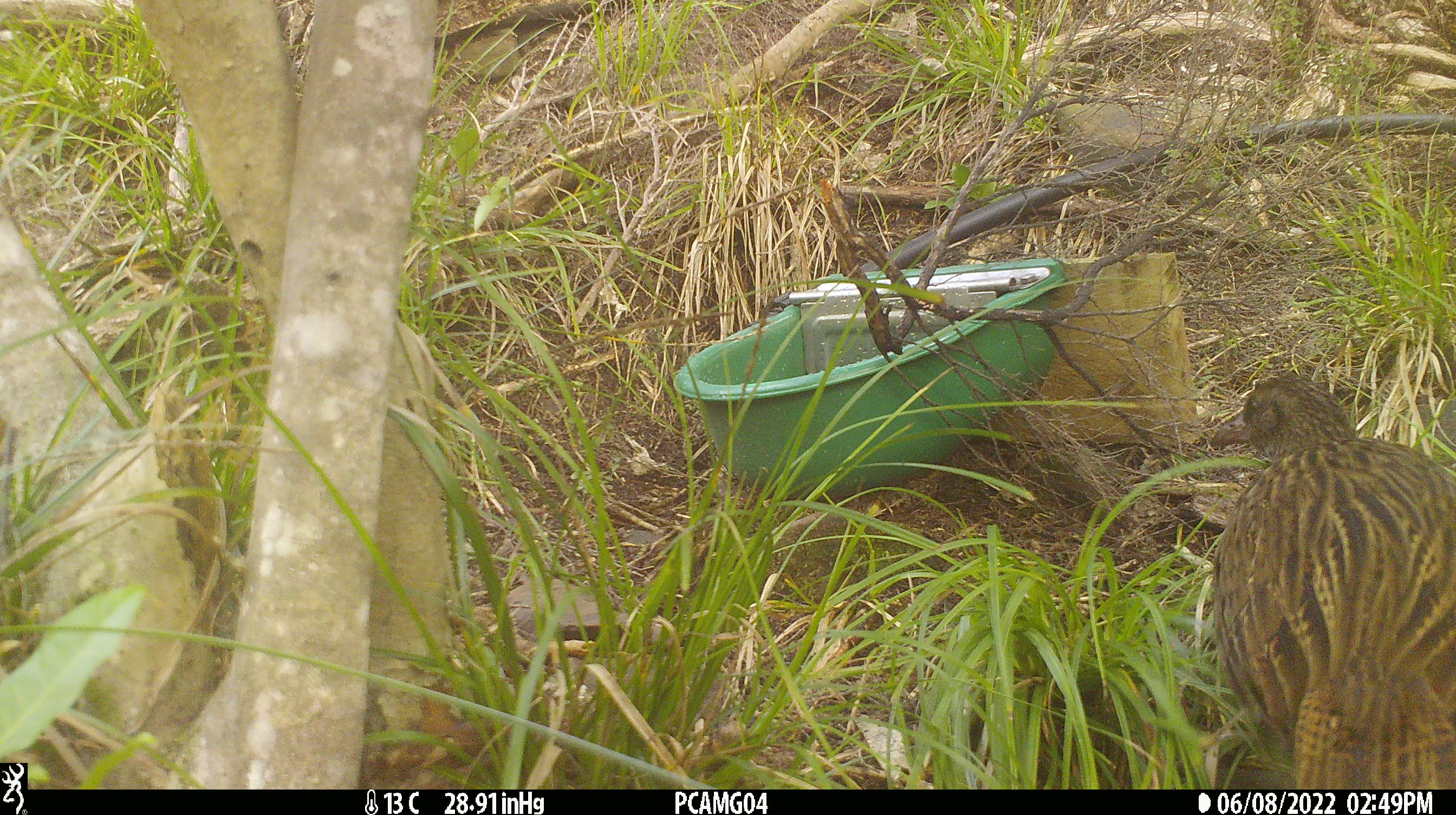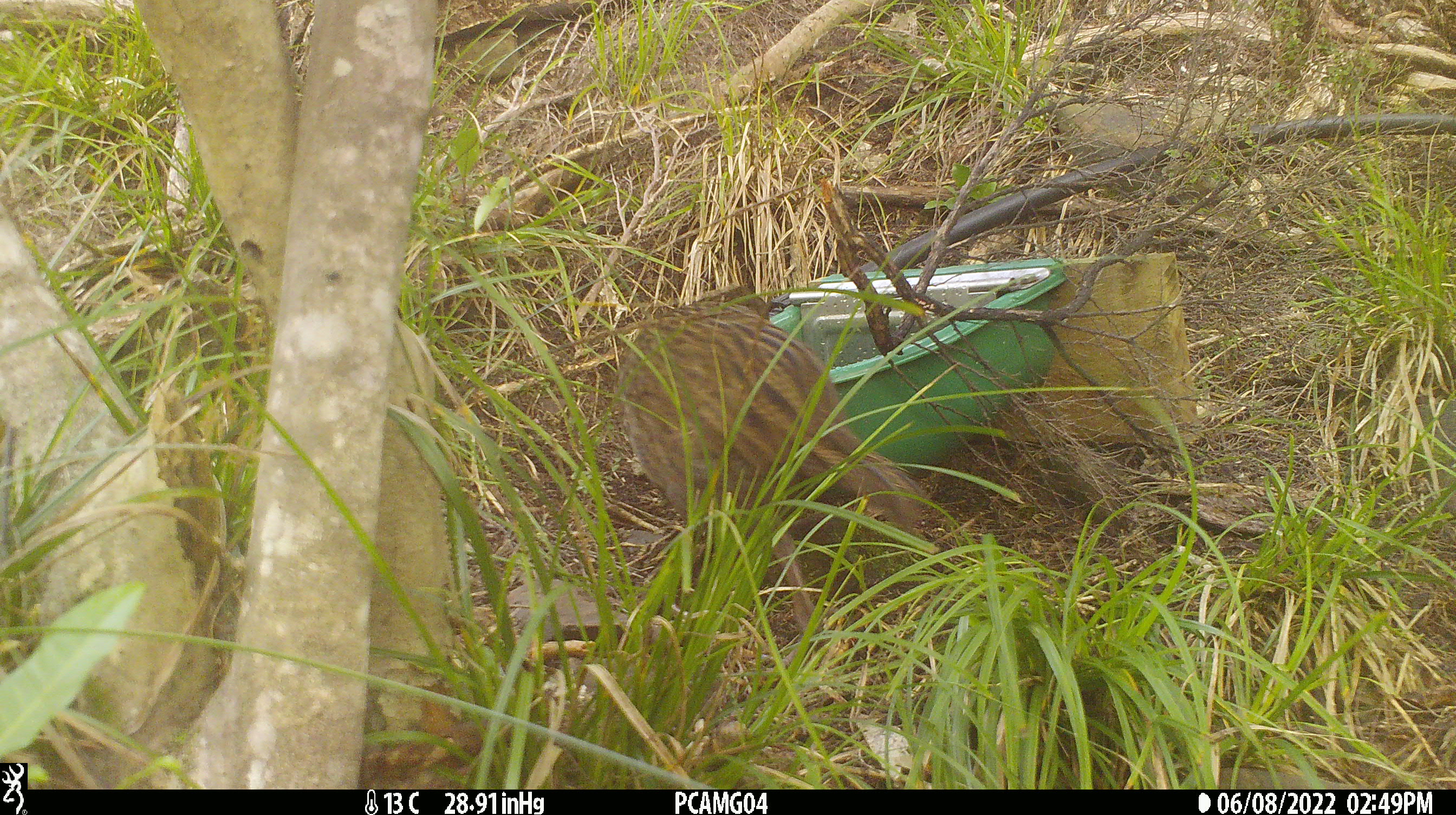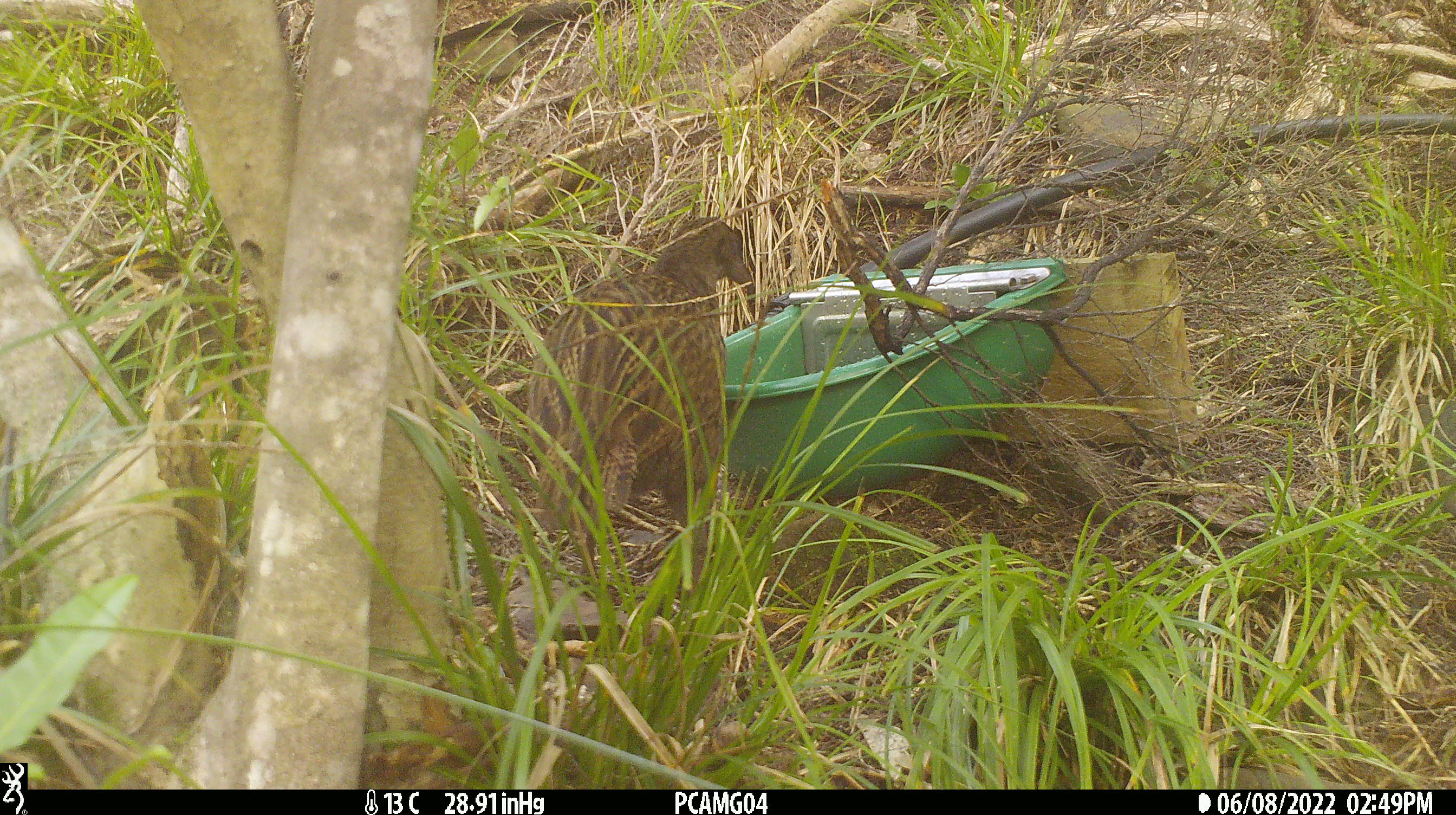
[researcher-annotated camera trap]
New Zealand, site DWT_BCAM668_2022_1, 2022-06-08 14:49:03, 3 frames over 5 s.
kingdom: Animalia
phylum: Chordata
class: Aves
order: Gruiformes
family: Rallidae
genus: Gallirallus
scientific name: Gallirallus australis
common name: weka